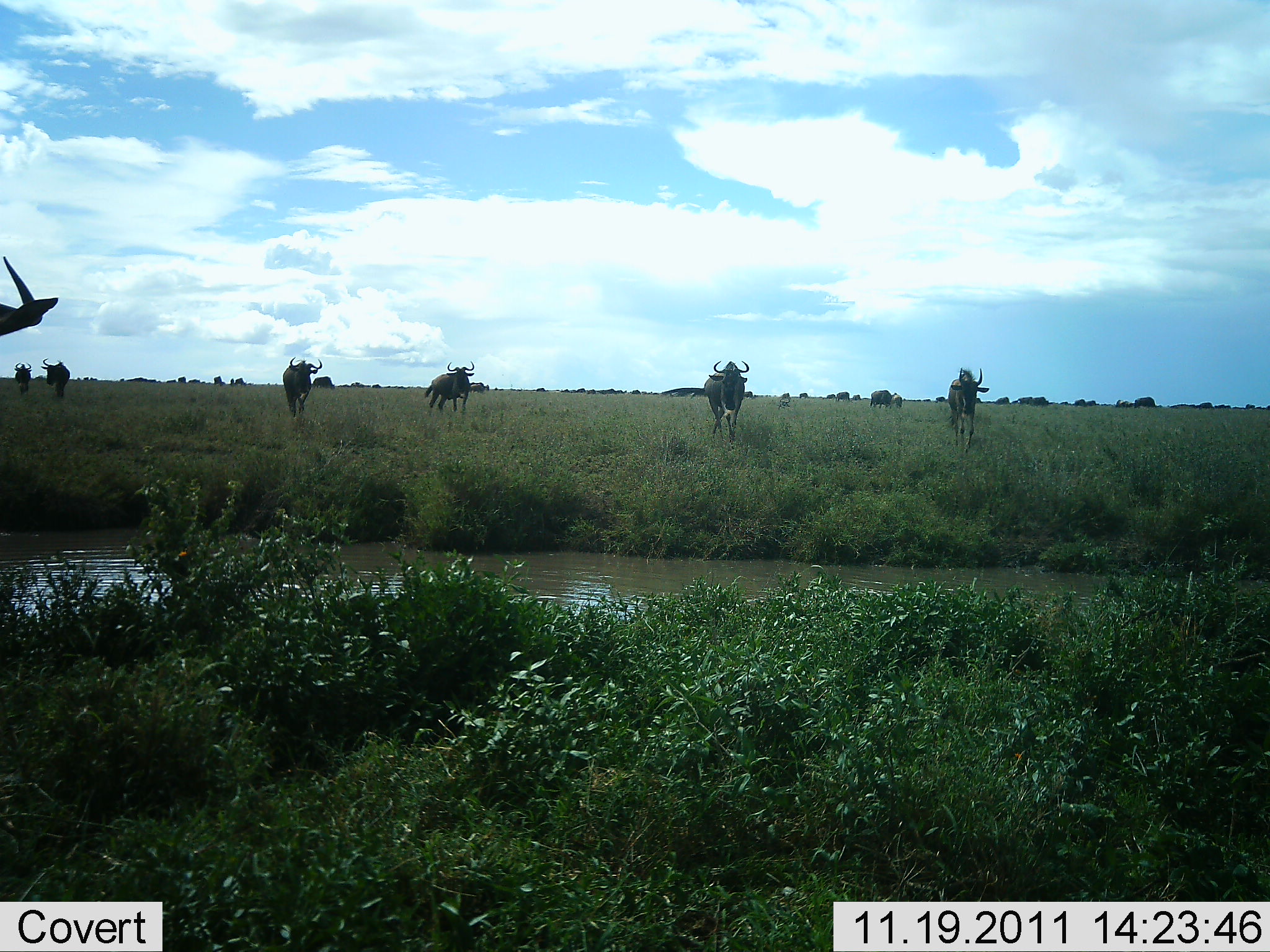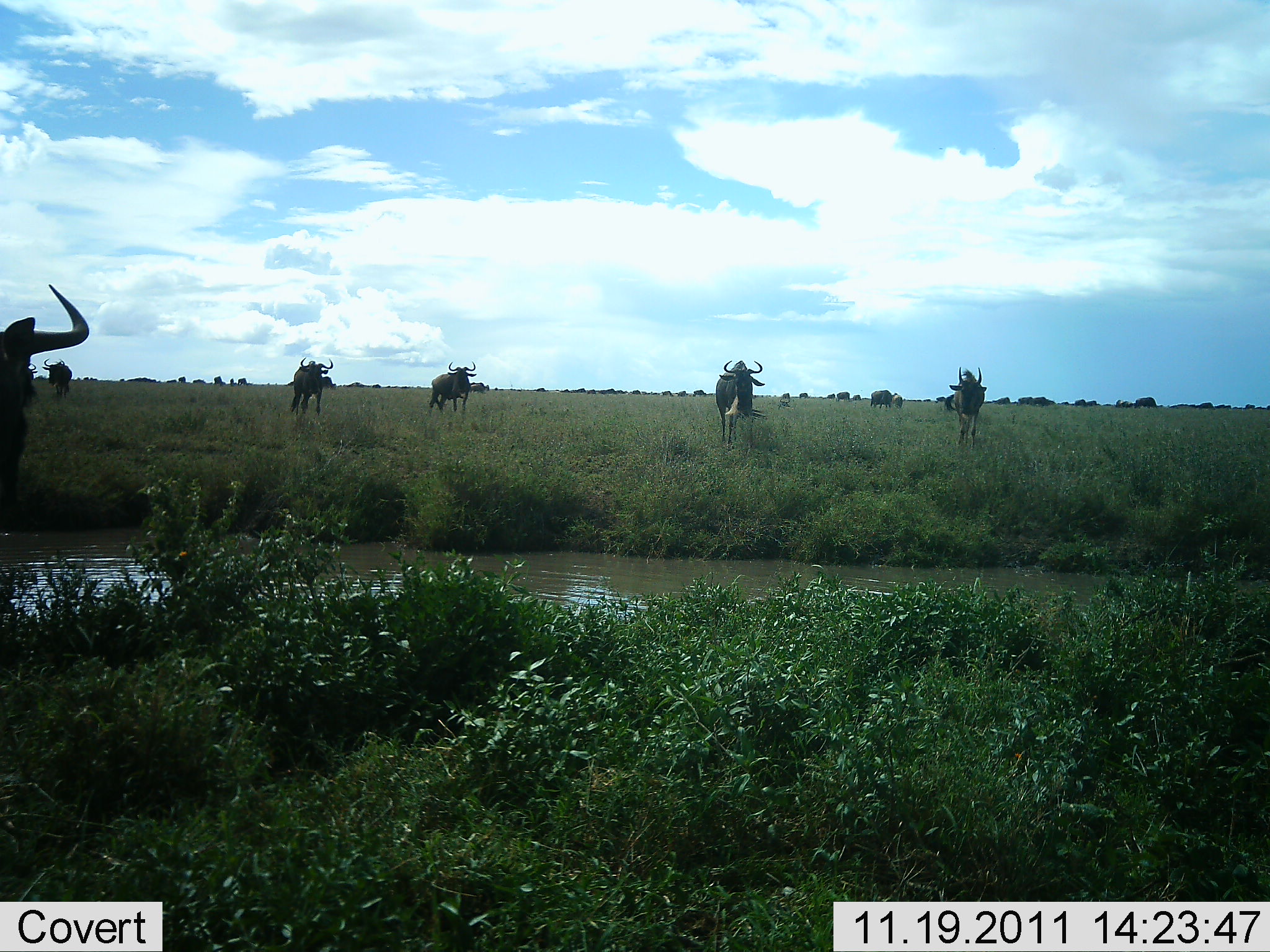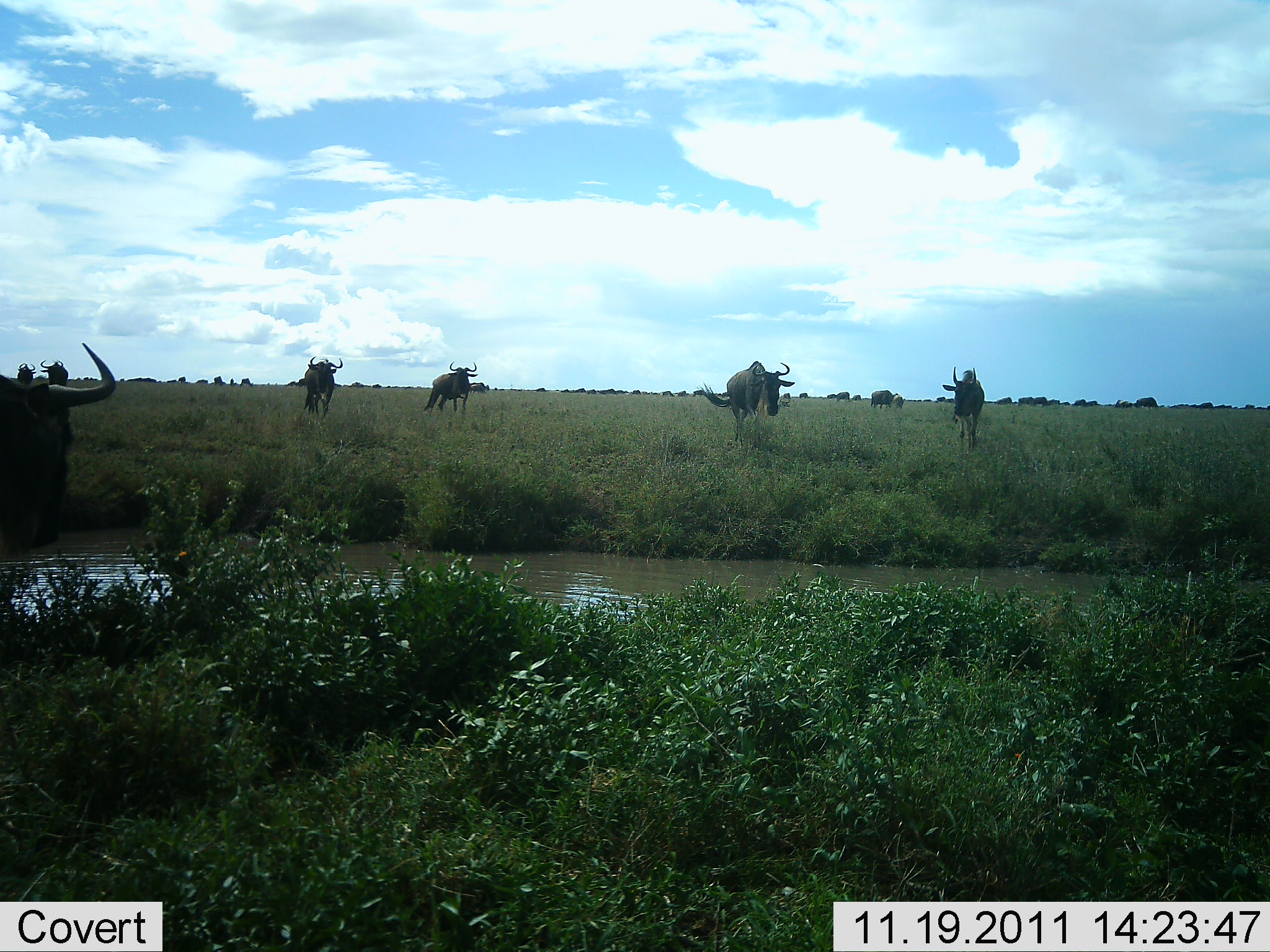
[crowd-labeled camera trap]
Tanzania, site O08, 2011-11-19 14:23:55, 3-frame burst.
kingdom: Animalia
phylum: Chordata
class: Mammalia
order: Artiodactyla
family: Bovidae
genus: Connochaetes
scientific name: Connochaetes taurinus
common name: blue wildebeest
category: wildebeest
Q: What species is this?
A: Wildebeest (blue wildebeest) (Connochaetes taurinus).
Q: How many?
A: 10.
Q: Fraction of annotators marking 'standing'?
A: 38%.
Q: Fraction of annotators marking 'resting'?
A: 0%.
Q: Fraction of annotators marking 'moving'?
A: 85%.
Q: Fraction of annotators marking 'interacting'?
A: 0%.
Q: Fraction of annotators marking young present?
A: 0%.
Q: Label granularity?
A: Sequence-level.